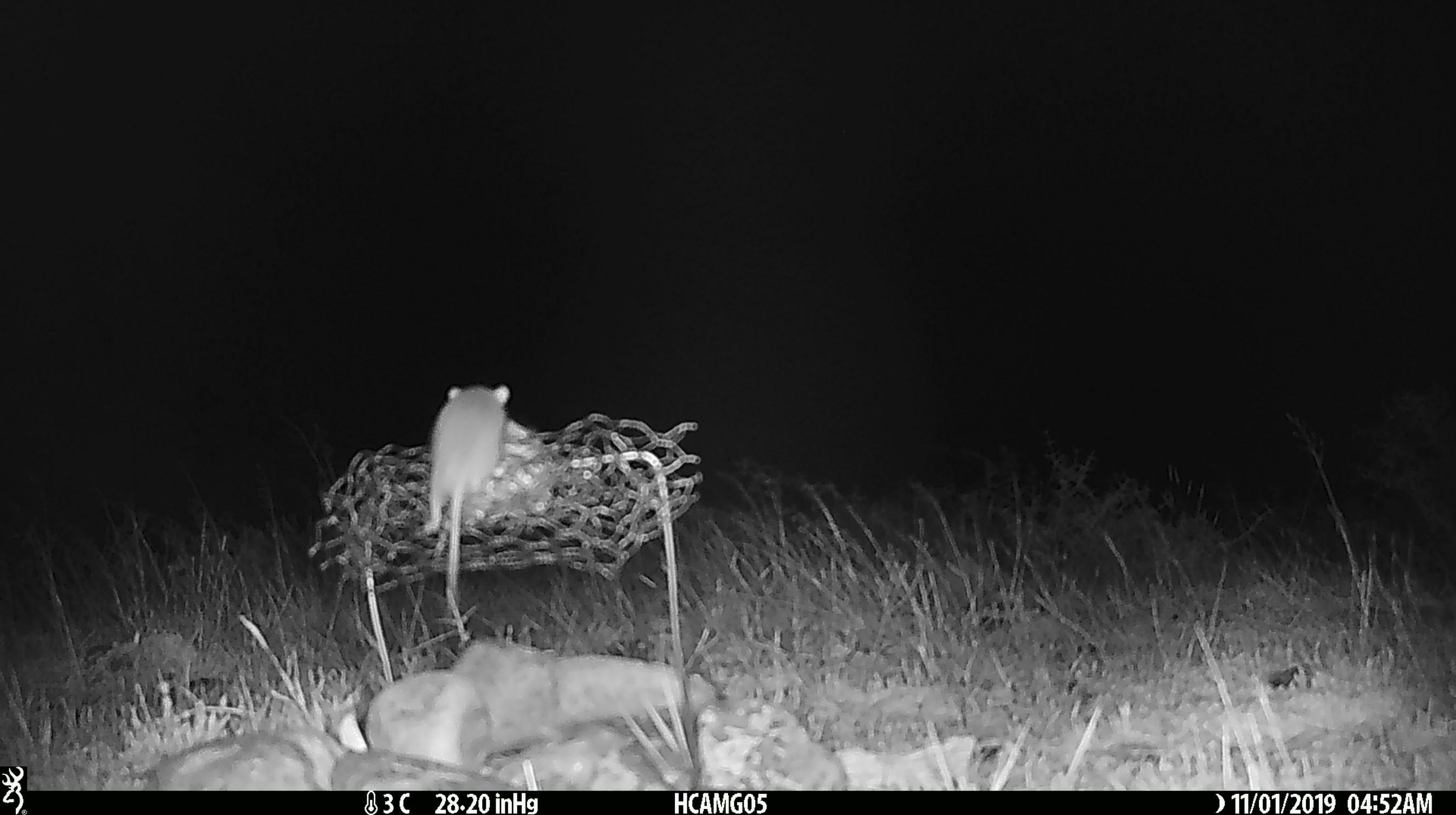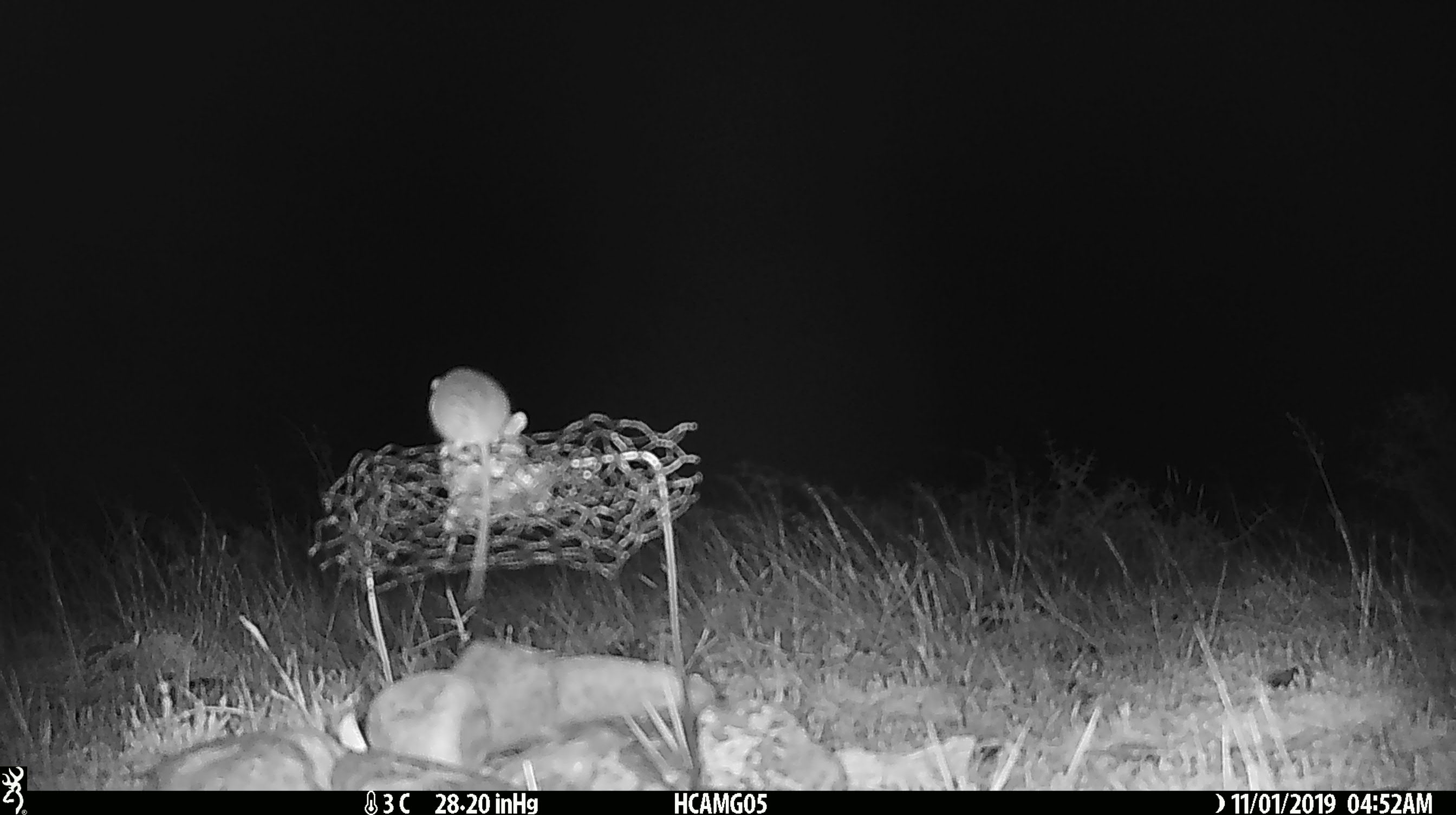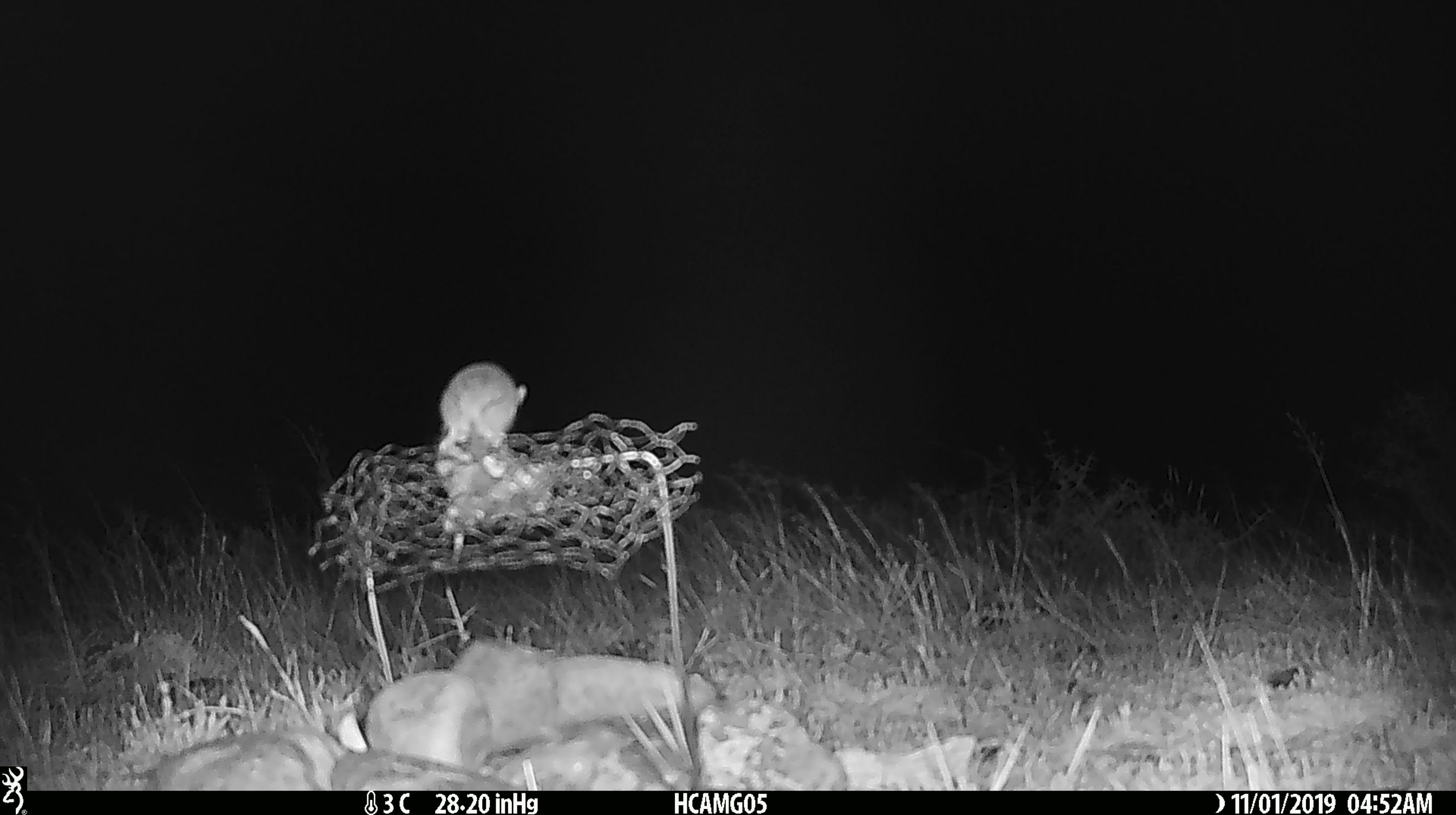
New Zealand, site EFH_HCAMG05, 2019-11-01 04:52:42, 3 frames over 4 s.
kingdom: Animalia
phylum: Chordata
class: Mammalia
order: Rodentia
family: Muridae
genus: Mus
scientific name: Mus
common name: mouse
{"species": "mouse (Mus)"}